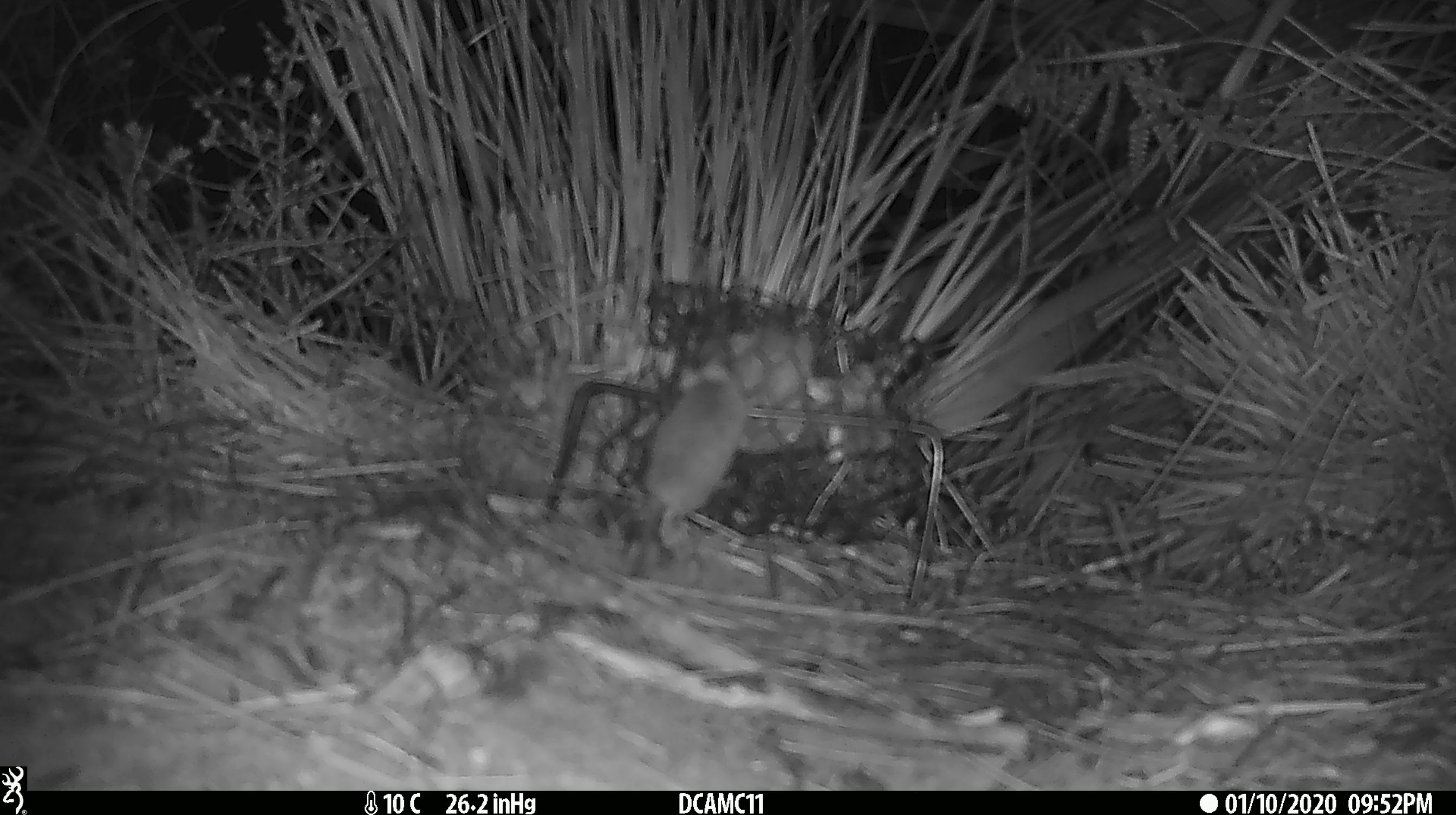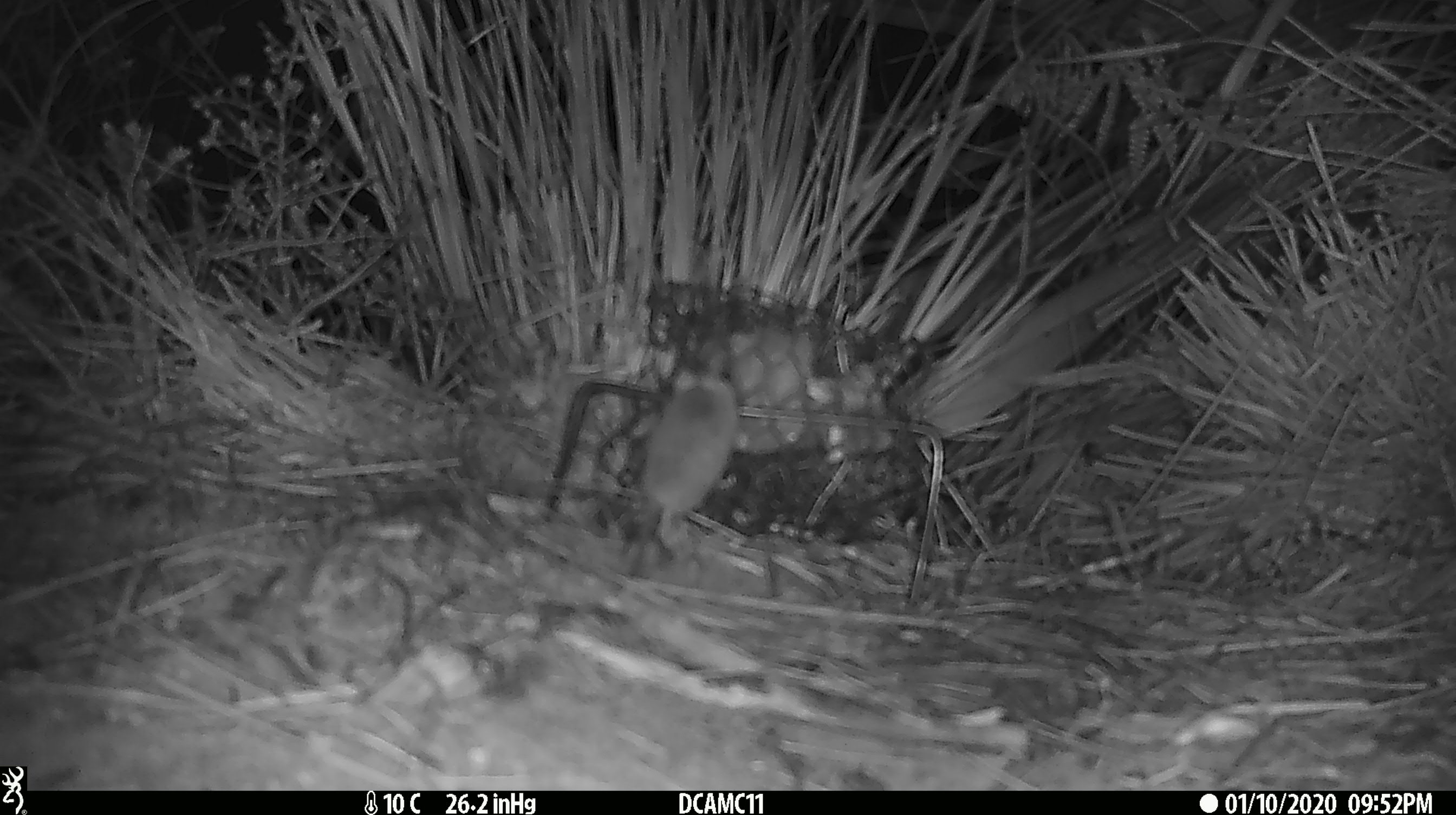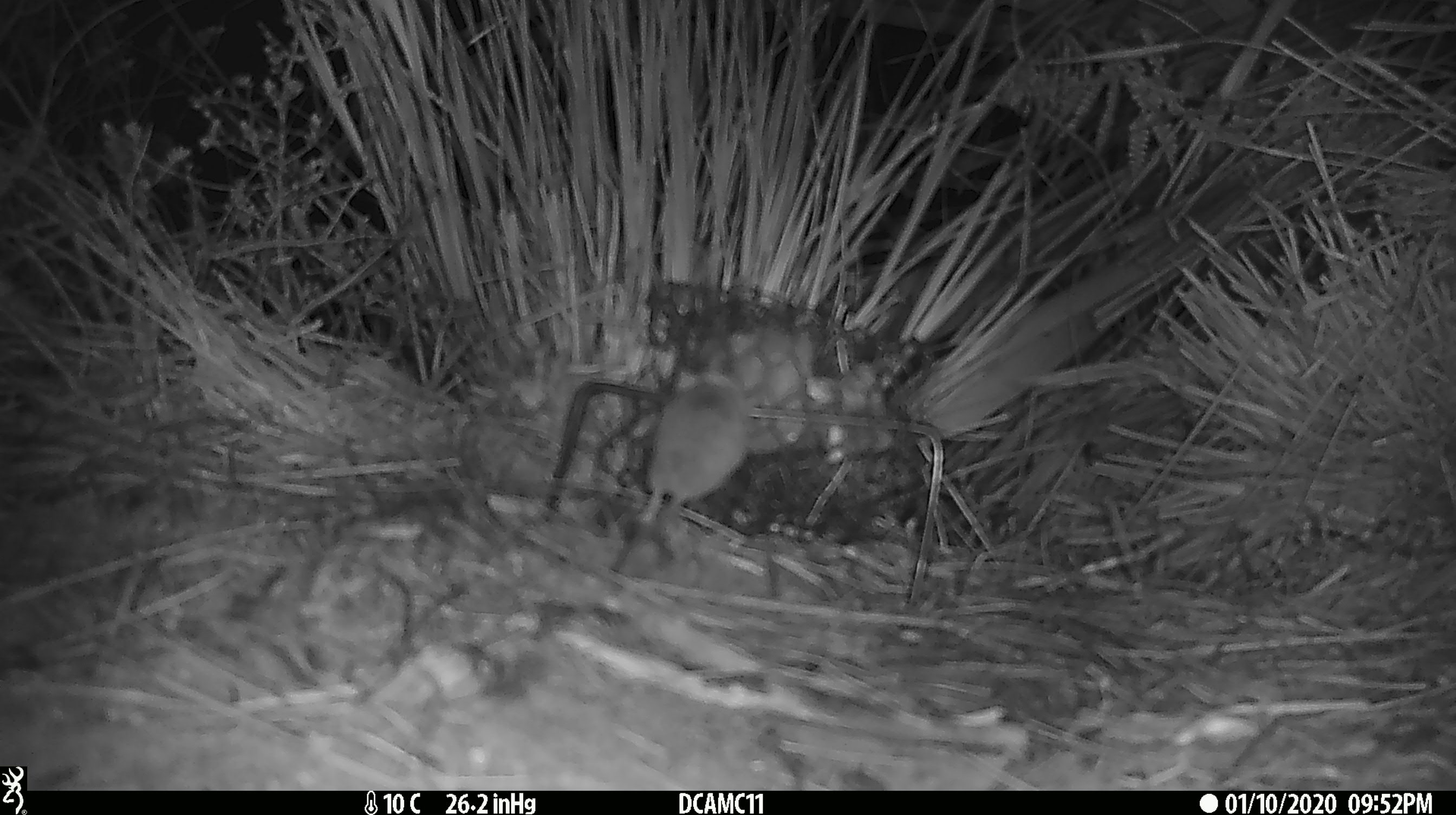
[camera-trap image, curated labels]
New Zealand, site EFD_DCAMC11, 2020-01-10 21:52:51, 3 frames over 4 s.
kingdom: Animalia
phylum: Chordata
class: Mammalia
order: Rodentia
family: Muridae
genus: Mus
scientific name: Mus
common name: mouse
Mouse (Mus).